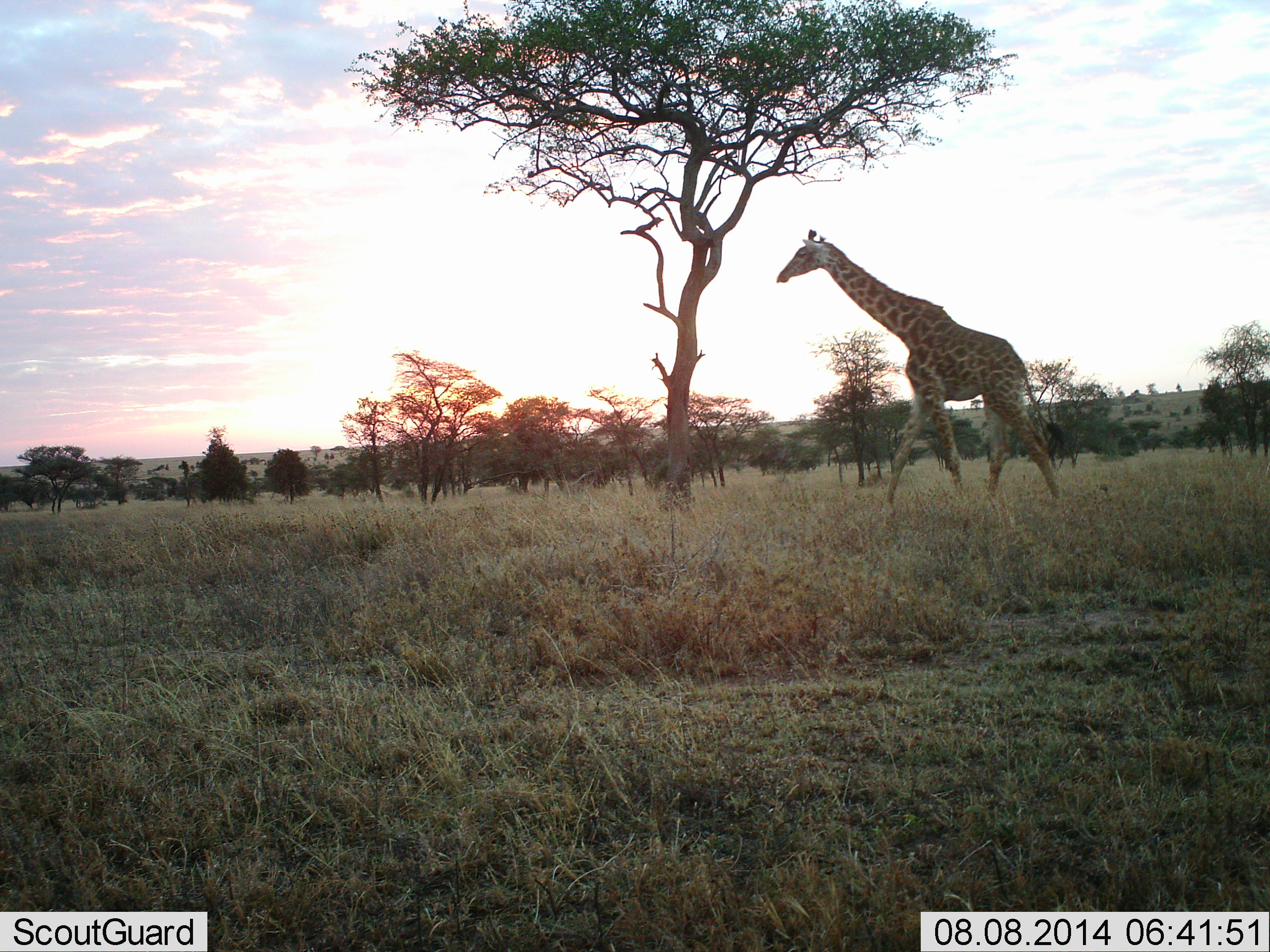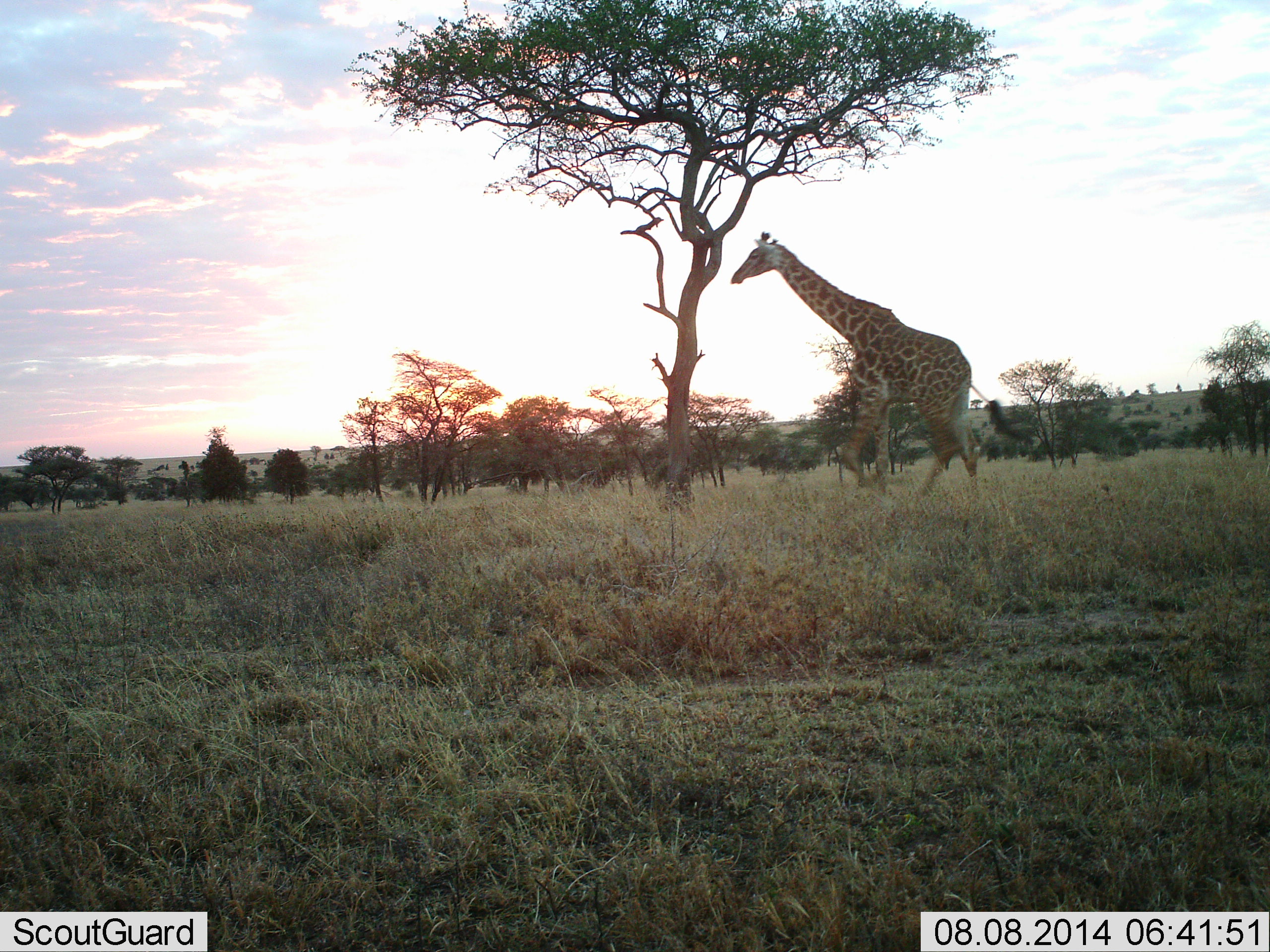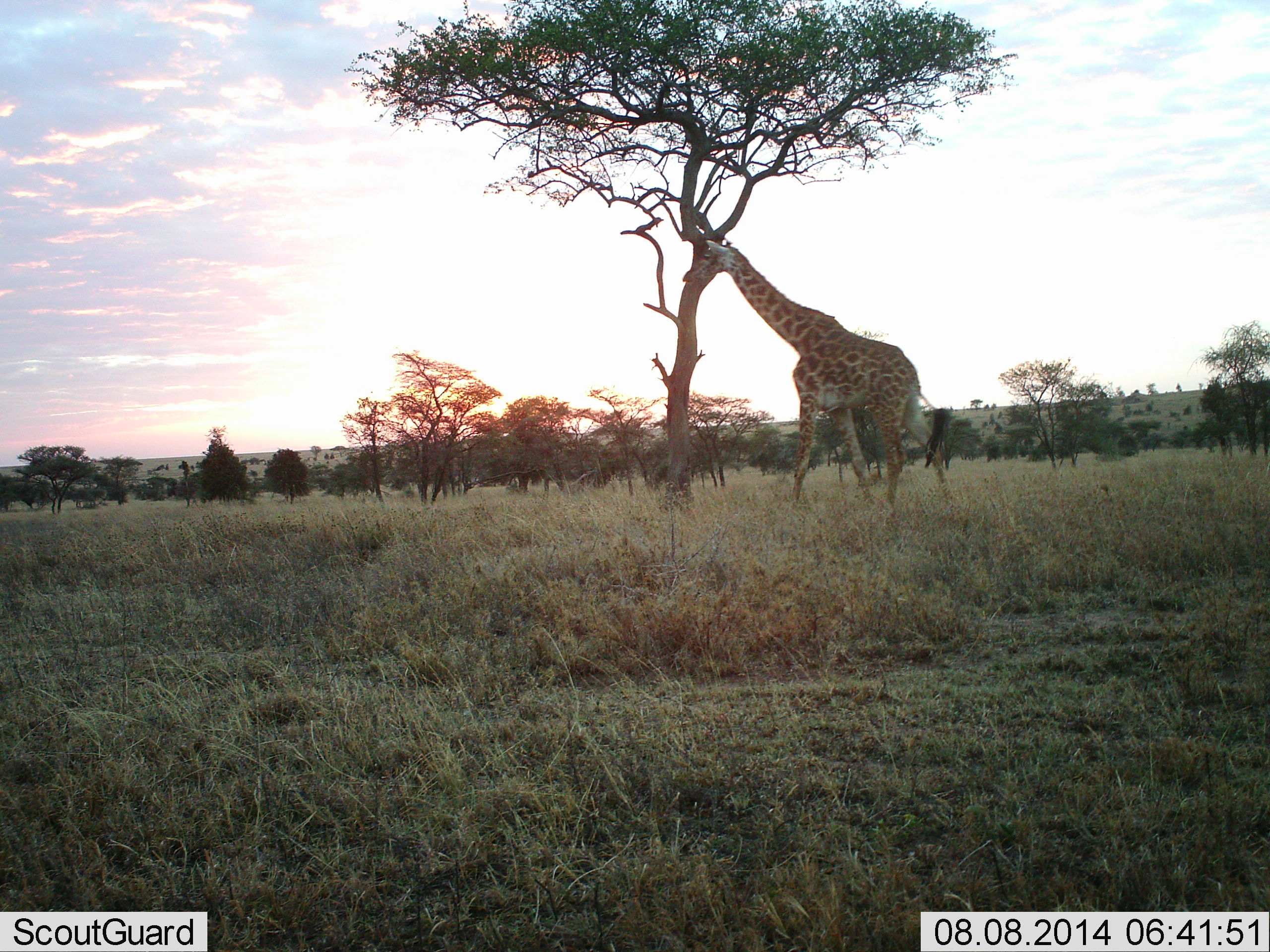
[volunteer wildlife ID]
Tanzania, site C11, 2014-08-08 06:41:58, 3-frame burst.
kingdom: Animalia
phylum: Chordata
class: Mammalia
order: Artiodactyla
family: Giraffidae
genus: Giraffa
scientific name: Giraffa camelopardalis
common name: giraffe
Giraffe (Giraffa camelopardalis), count 1. Behavior (volunteer vote fractions): standing 0%, resting 0%, moving 90%, interacting 0%. Young present (vote fraction): 0%. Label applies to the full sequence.